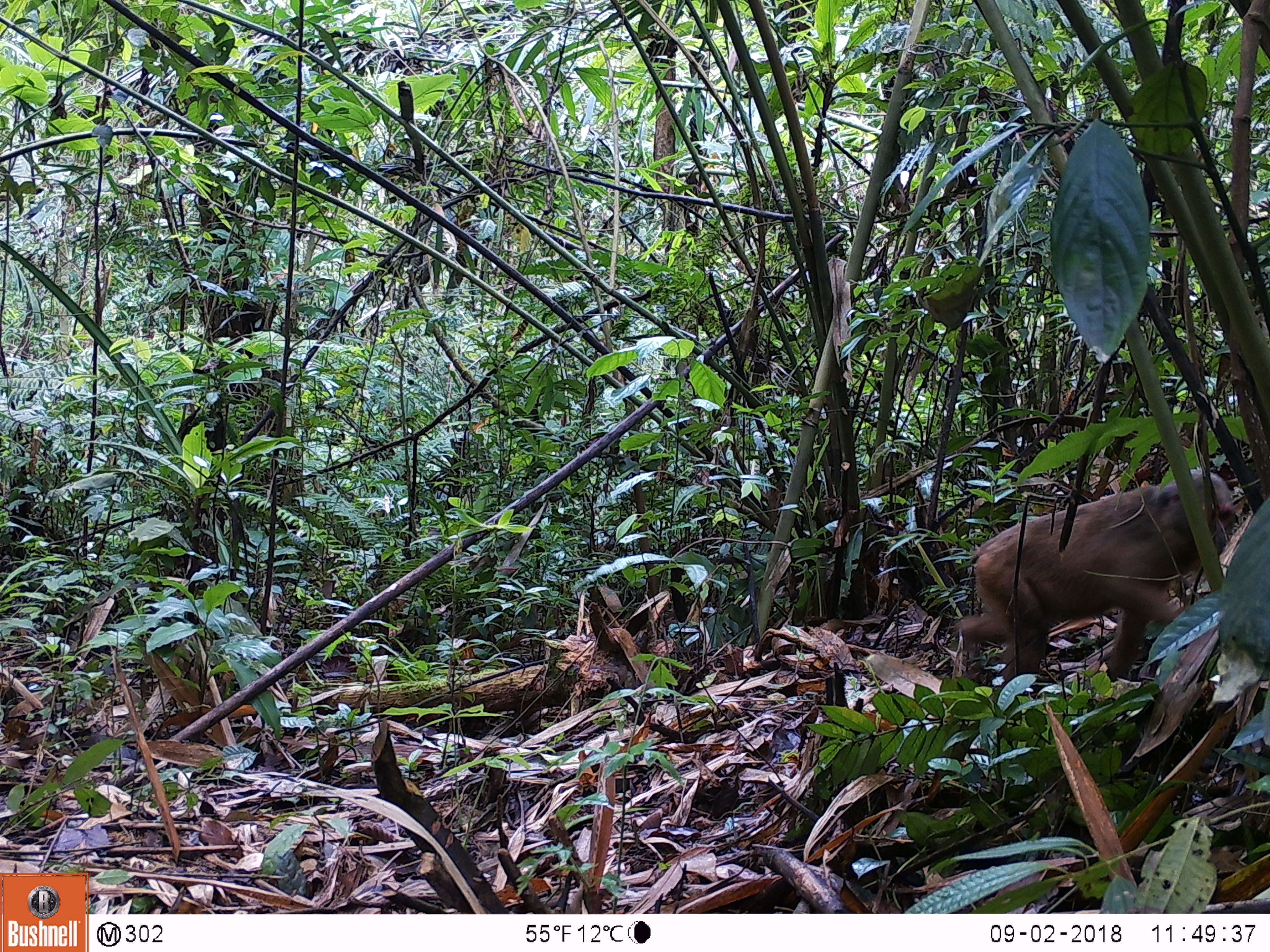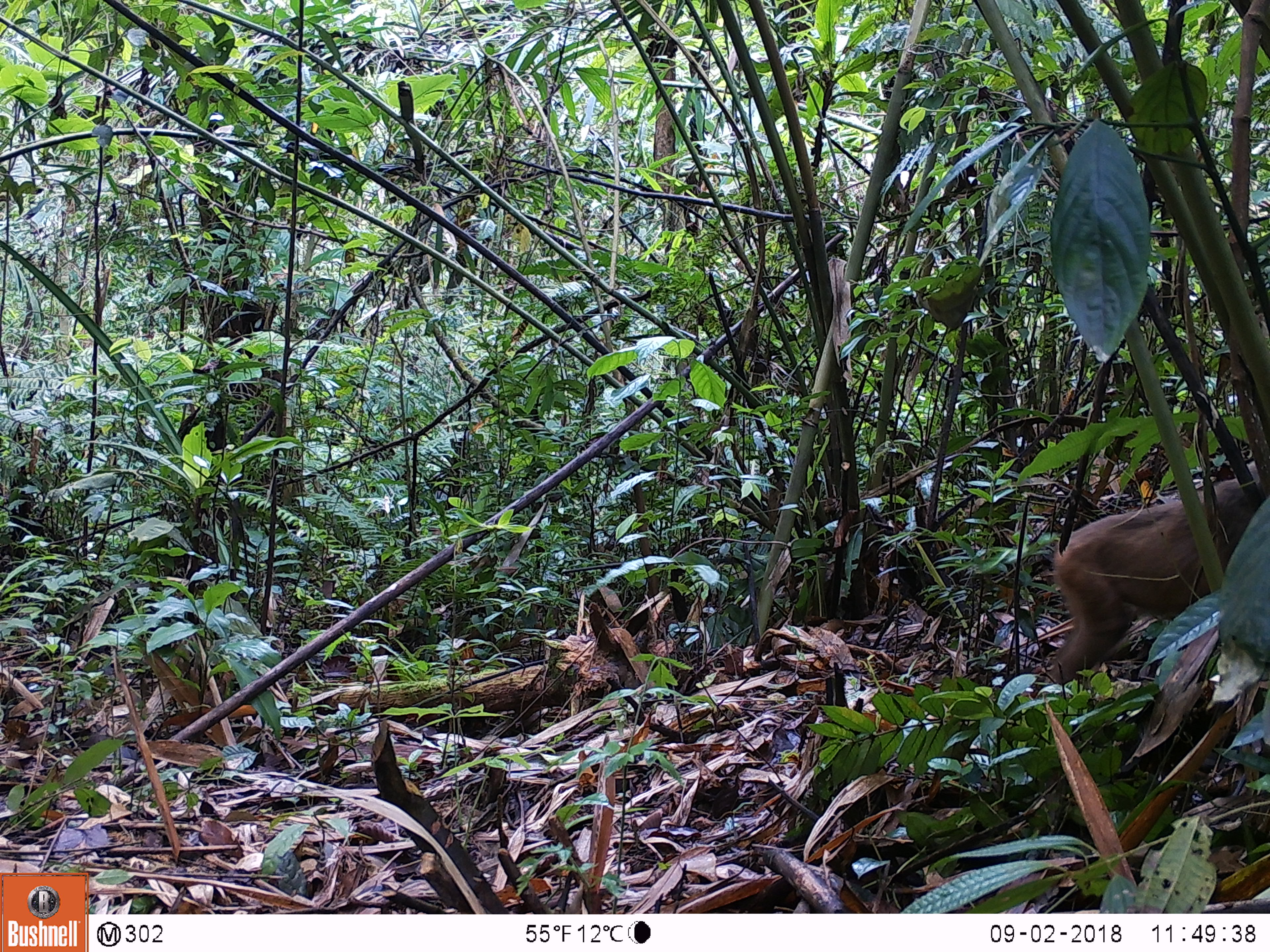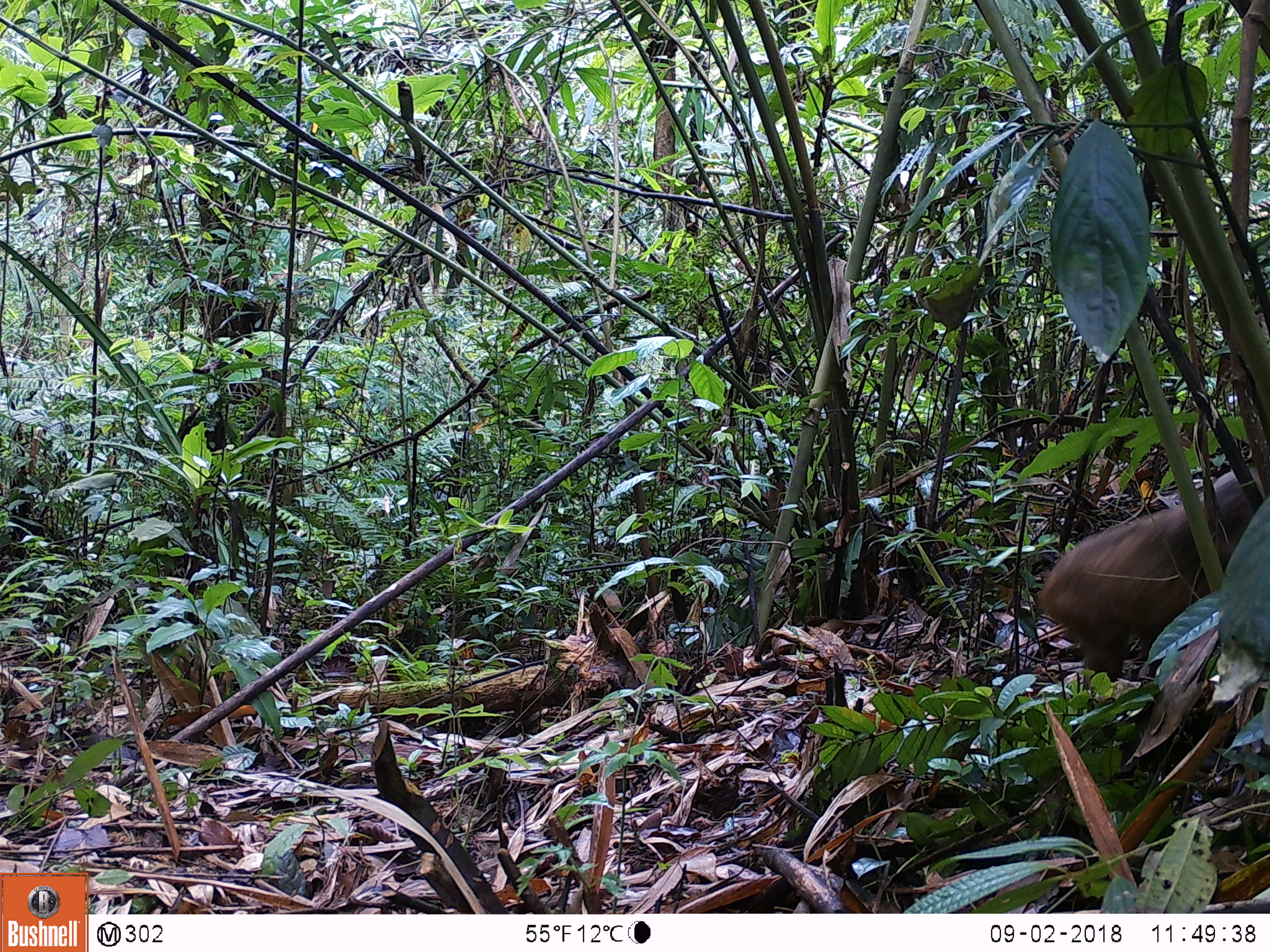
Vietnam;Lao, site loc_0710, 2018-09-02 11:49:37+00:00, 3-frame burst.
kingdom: Animalia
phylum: Chordata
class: Mammalia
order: Primates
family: Cercopithecidae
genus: Macaca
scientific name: Macaca arctoides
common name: stump-tailed macaque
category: stump tailed macaque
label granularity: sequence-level